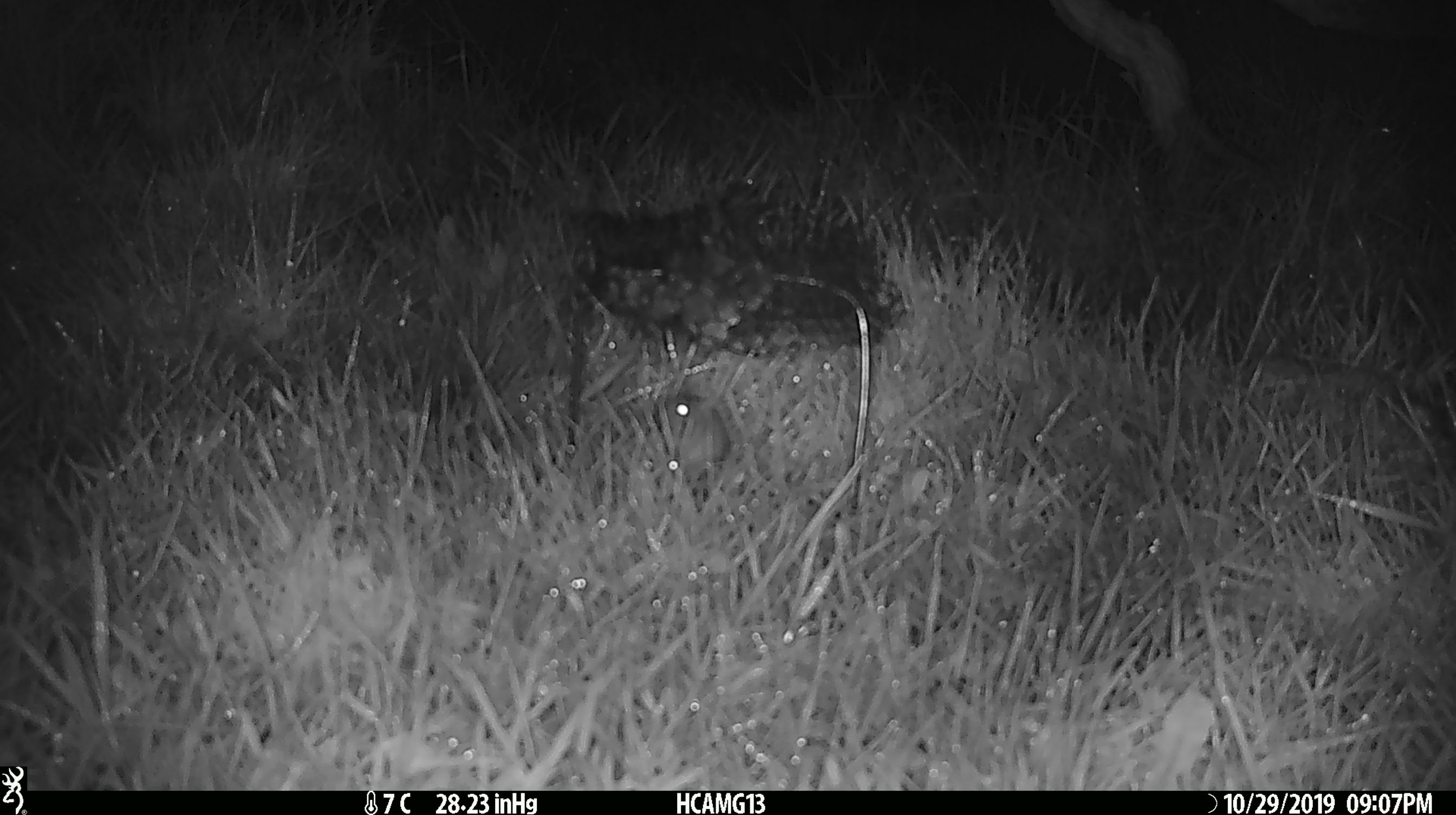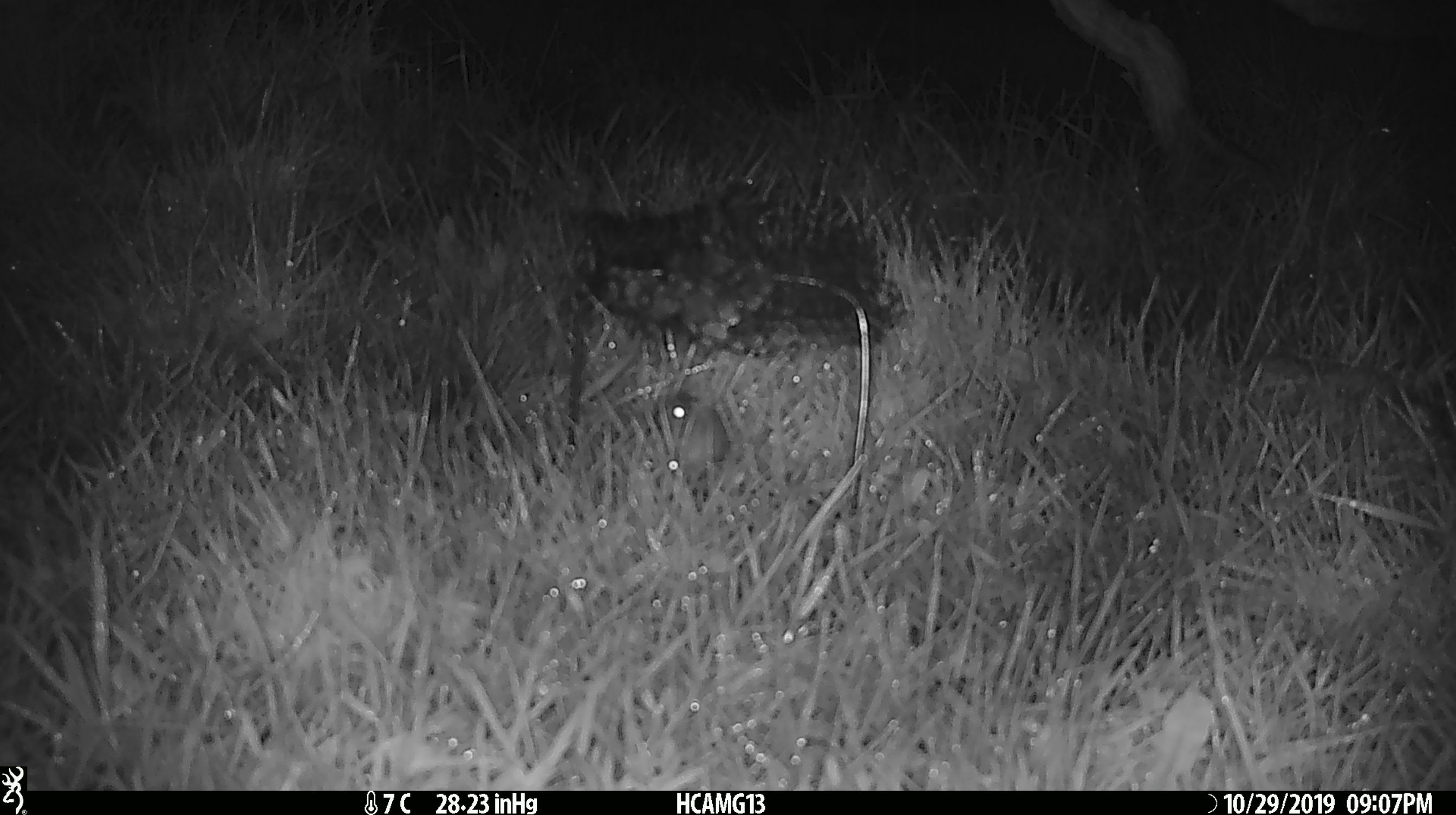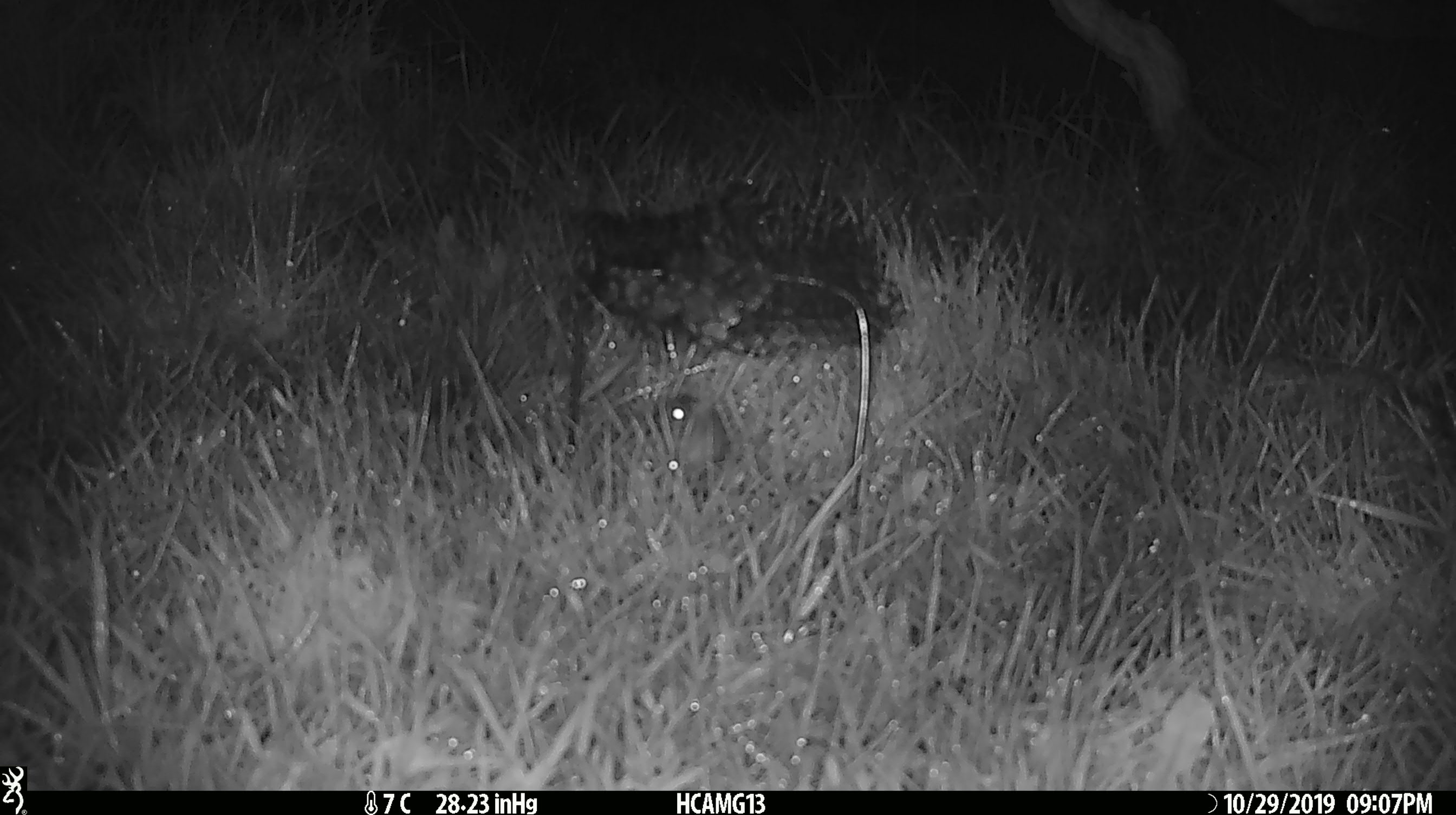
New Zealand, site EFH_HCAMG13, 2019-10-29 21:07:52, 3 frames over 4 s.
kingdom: Animalia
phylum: Chordata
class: Mammalia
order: Rodentia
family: Muridae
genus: Mus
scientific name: Mus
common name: mouse